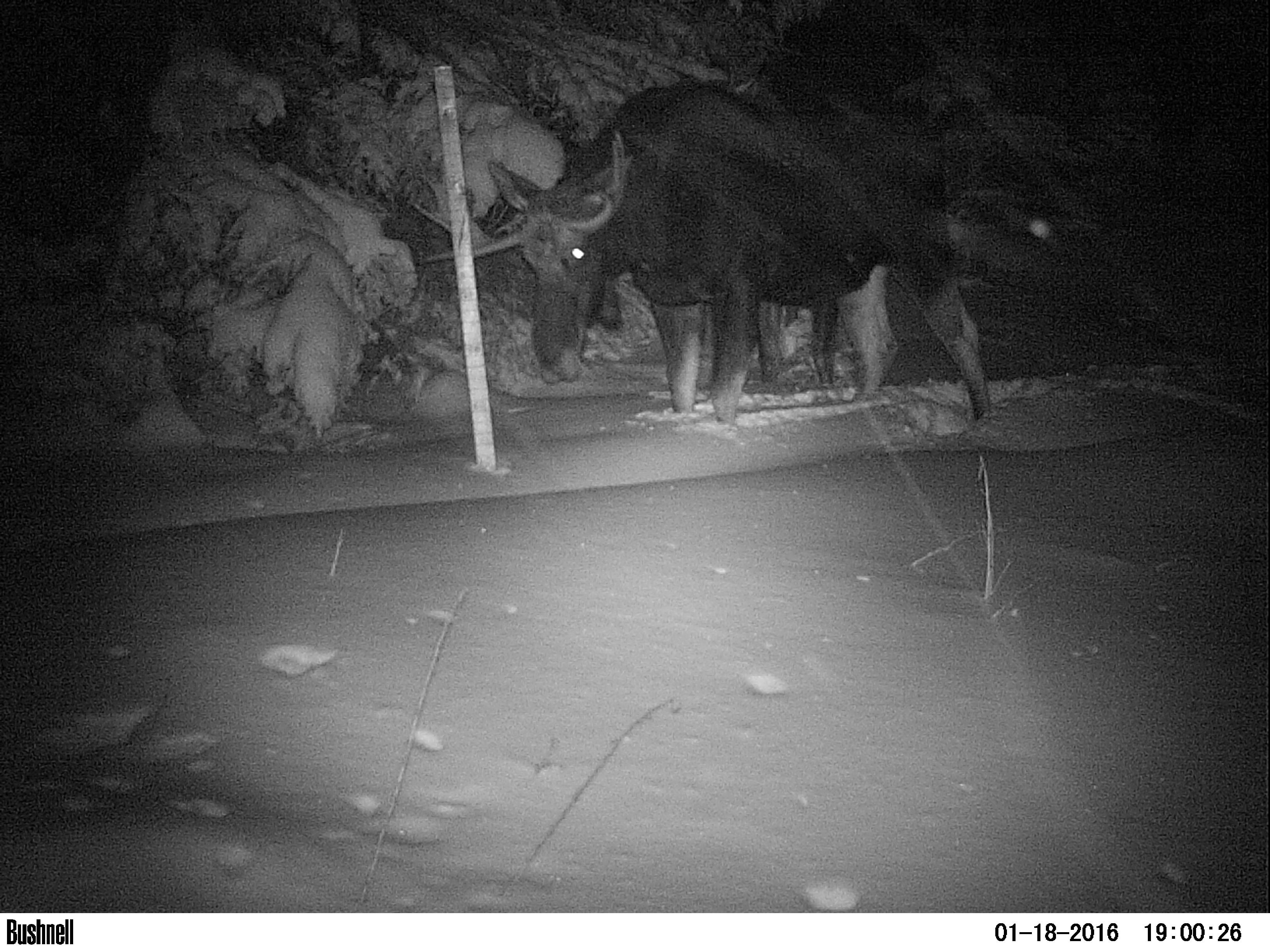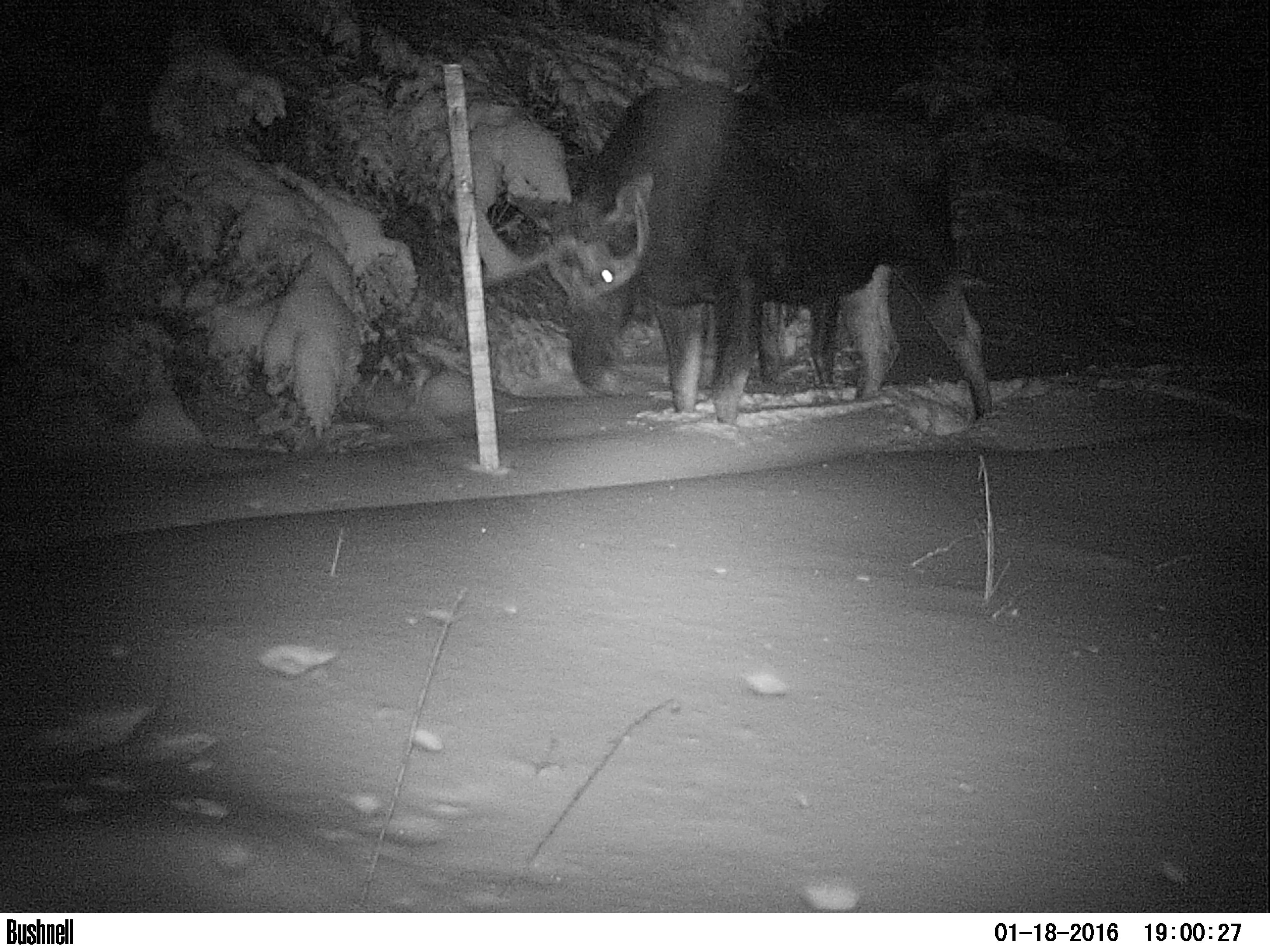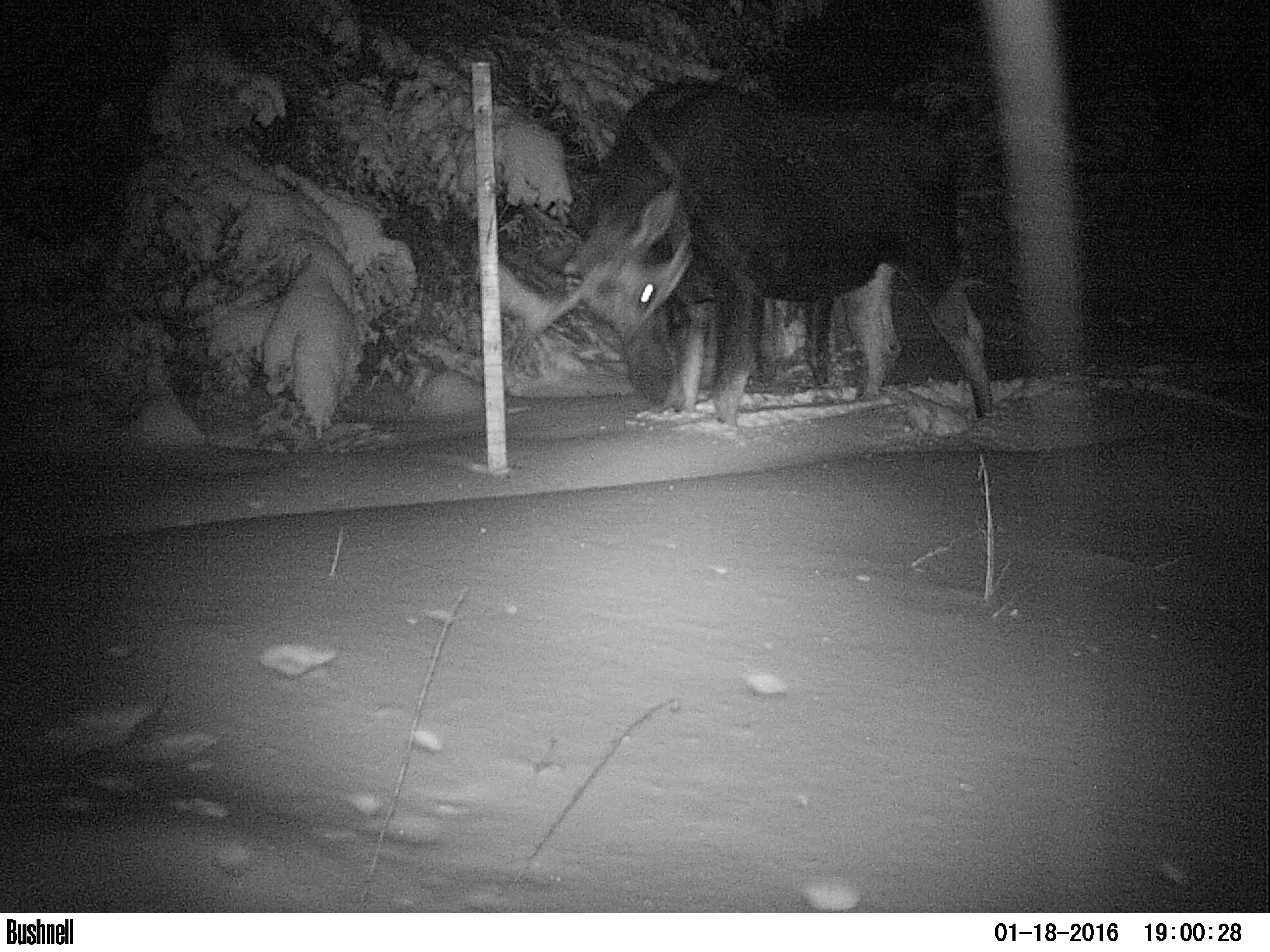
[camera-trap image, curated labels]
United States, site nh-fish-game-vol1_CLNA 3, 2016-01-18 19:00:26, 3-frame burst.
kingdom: Animalia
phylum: Chordata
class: Mammalia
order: Artiodactyla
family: Cervidae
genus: Alces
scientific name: Alces alces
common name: moose